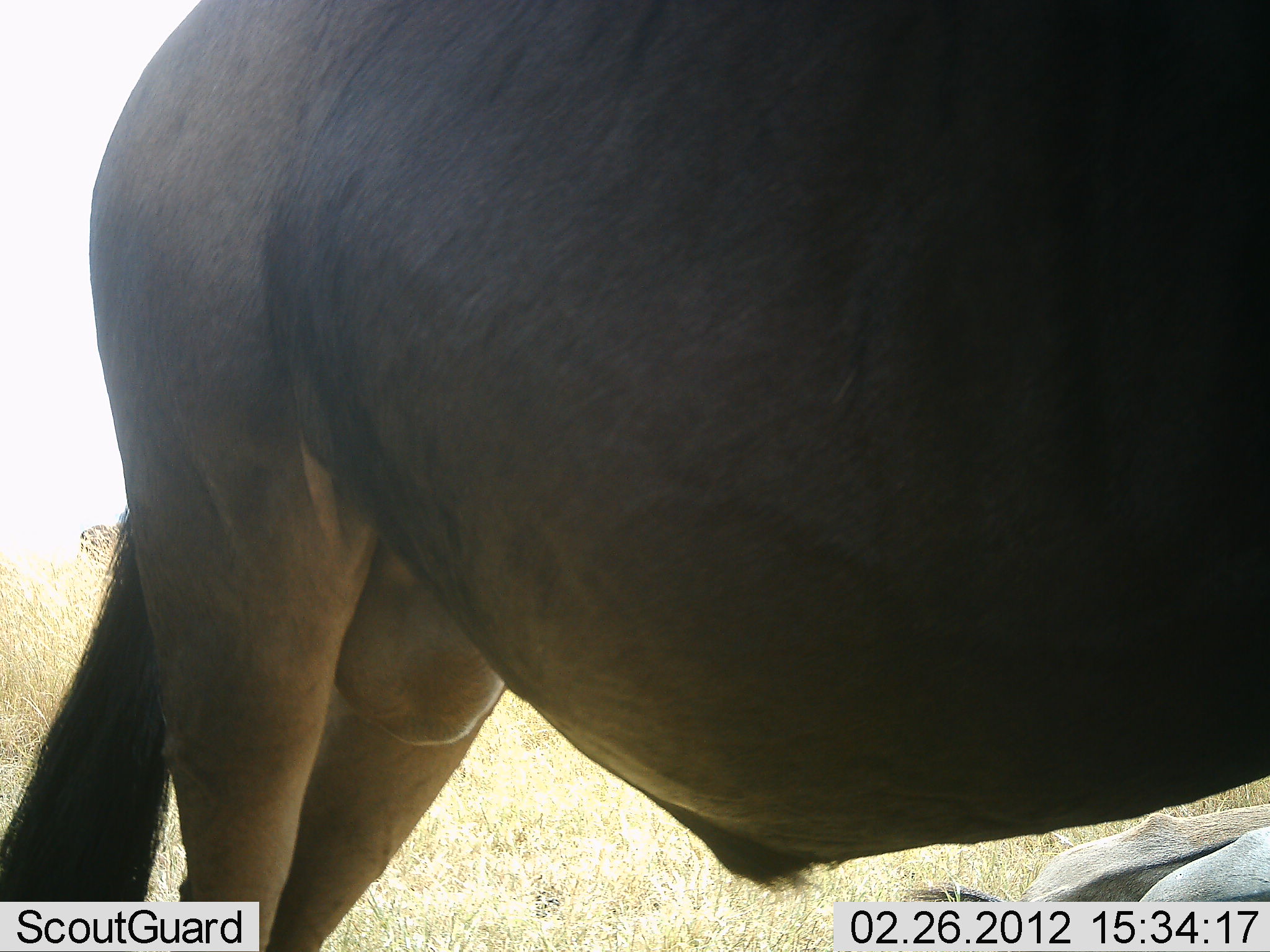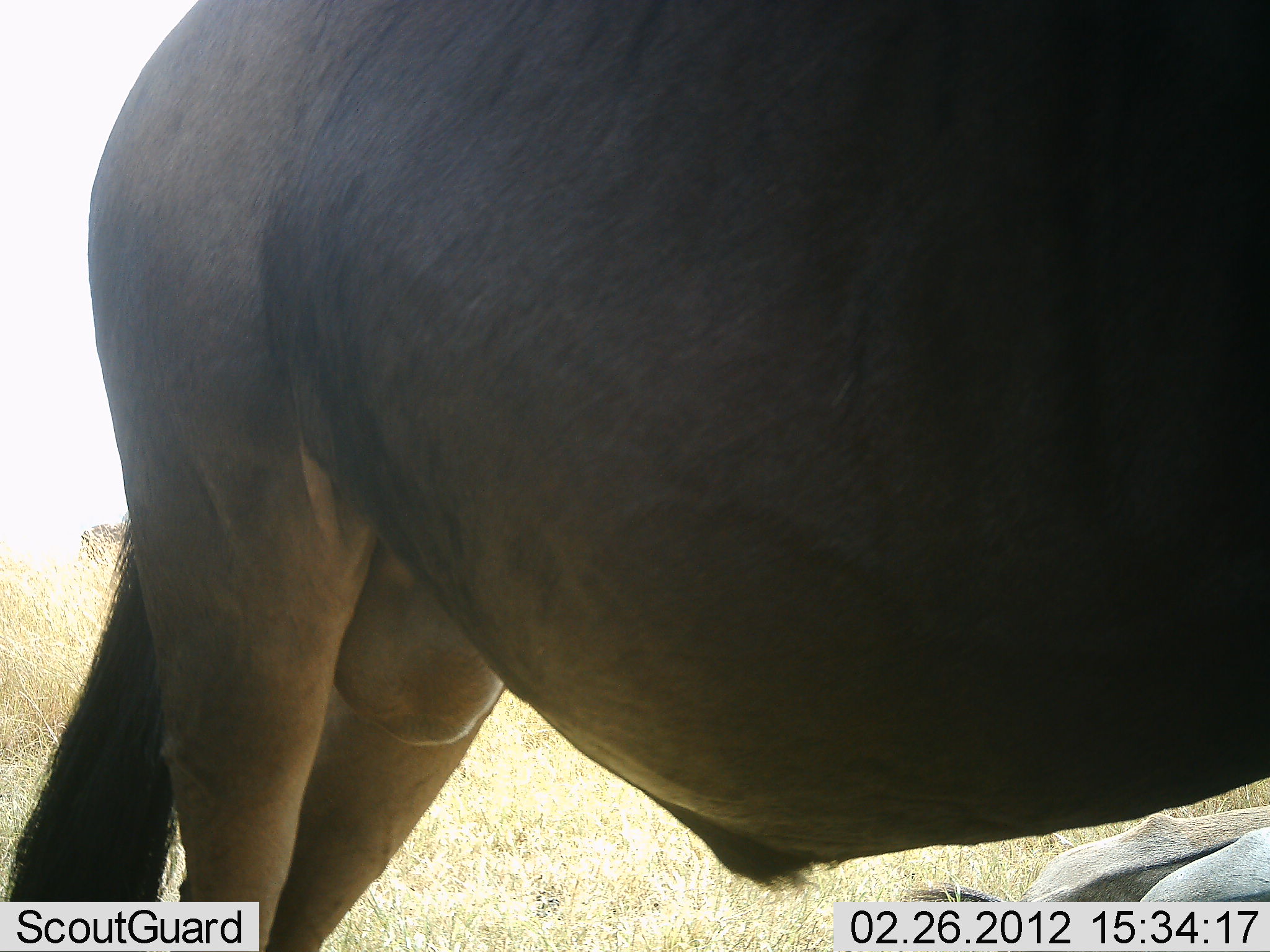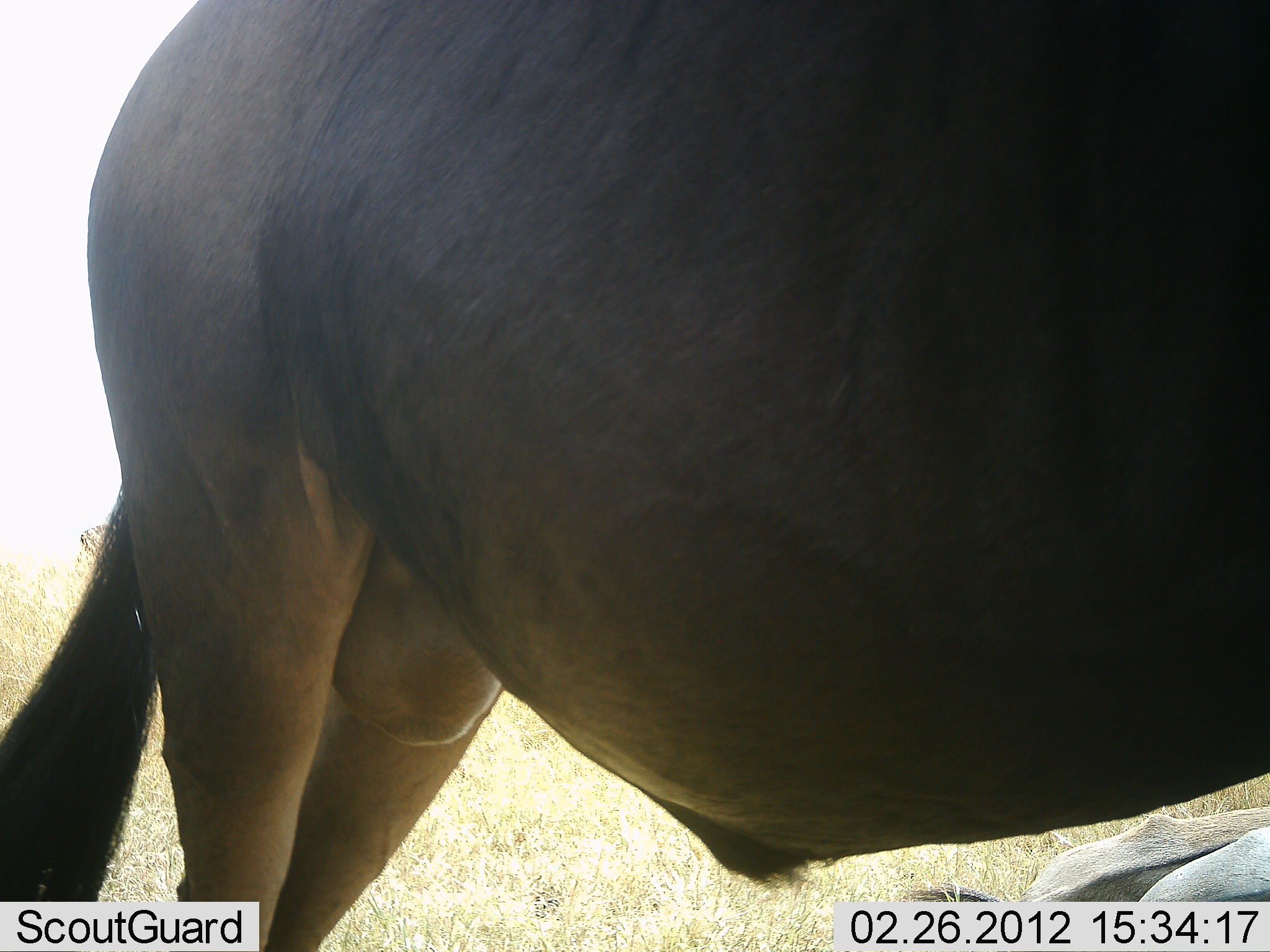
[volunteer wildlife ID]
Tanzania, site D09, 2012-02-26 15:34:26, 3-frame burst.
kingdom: Animalia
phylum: Chordata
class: Mammalia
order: Artiodactyla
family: Bovidae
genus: Connochaetes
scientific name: Connochaetes taurinus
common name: blue wildebeest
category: wildebeest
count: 2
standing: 87%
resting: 53%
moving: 0%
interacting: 0%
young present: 0%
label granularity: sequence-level